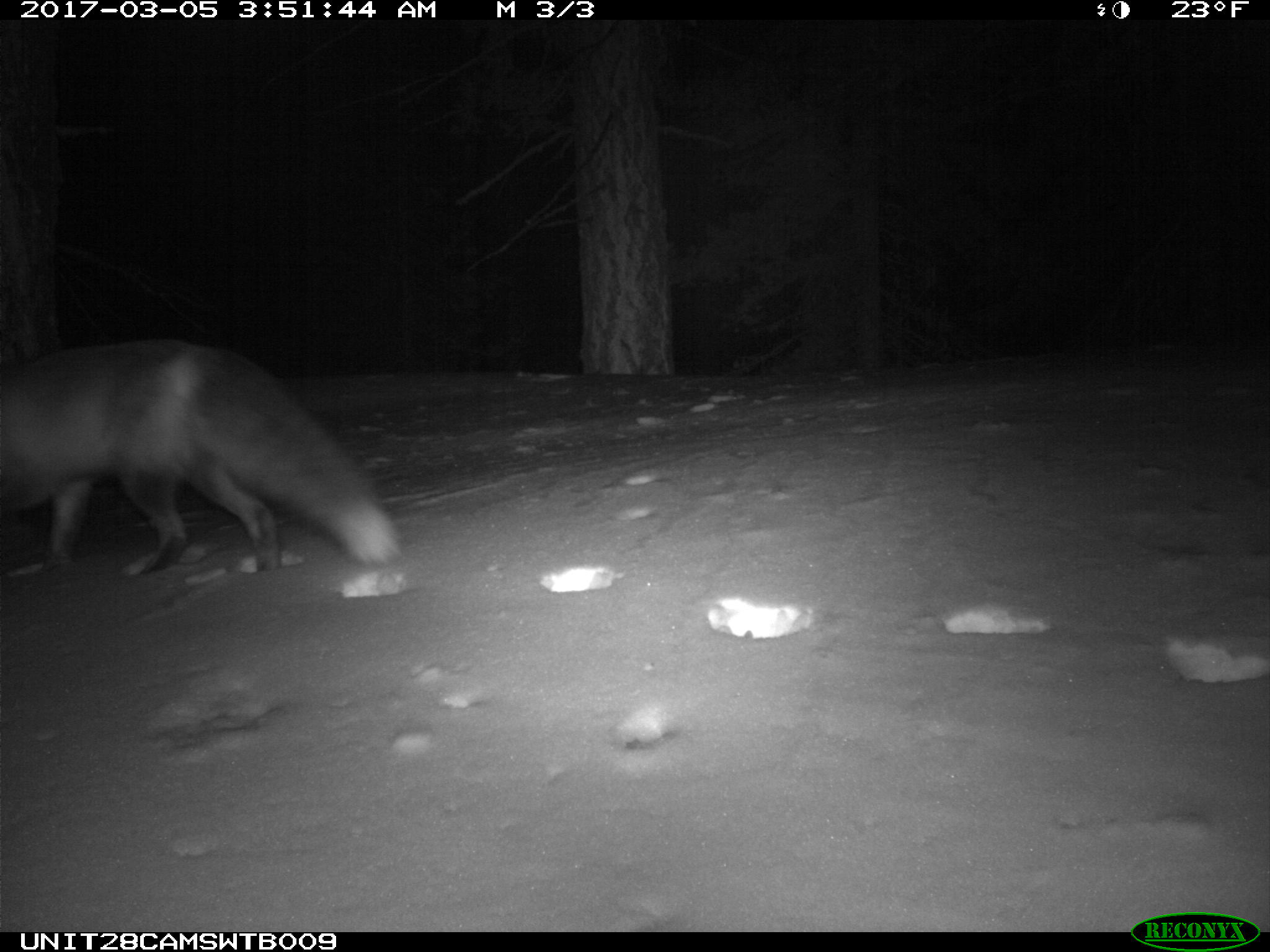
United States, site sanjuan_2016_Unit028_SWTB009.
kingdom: Animalia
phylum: Chordata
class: Mammalia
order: Carnivora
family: Canidae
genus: Vulpes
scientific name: Vulpes vulpes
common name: red fox